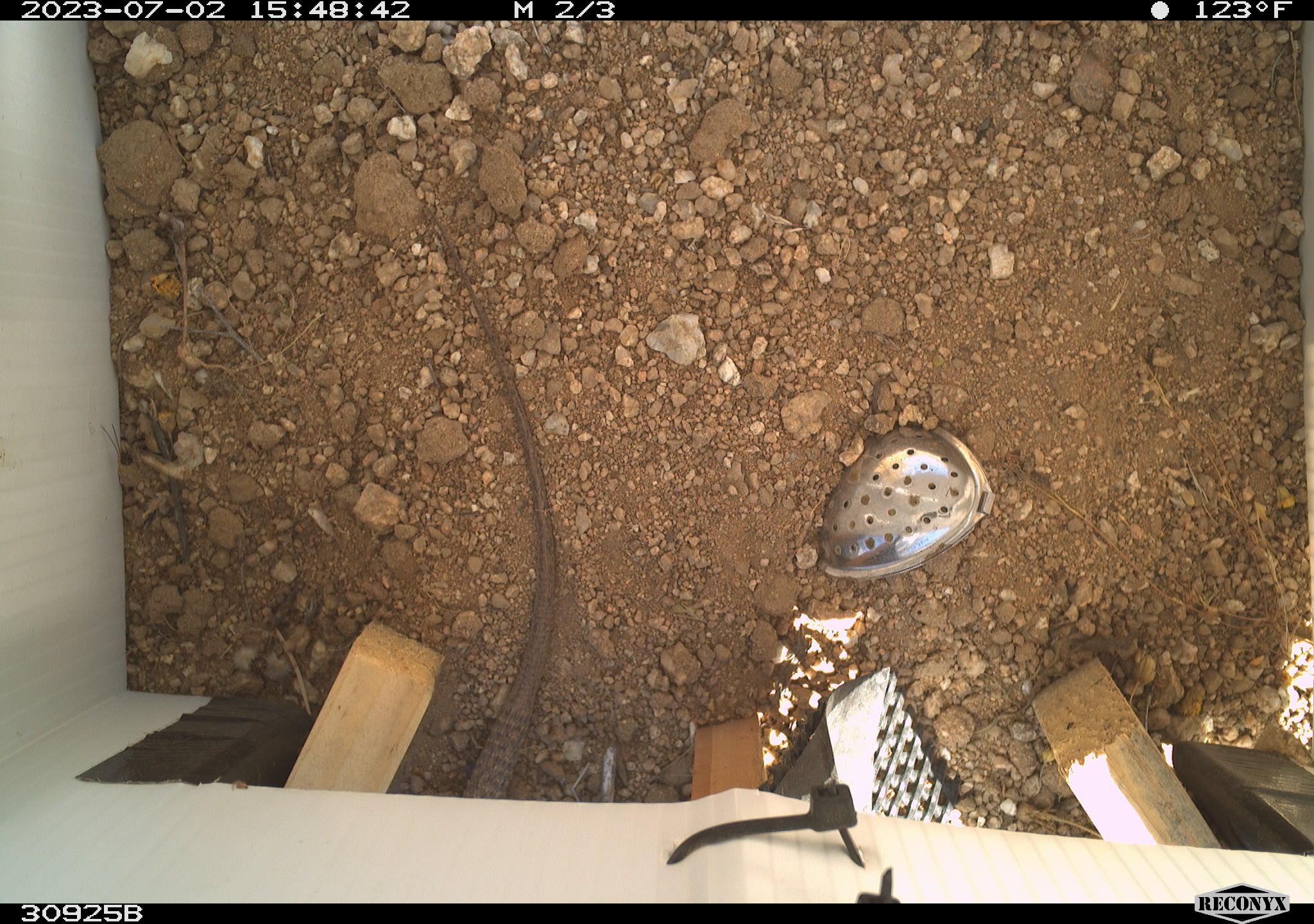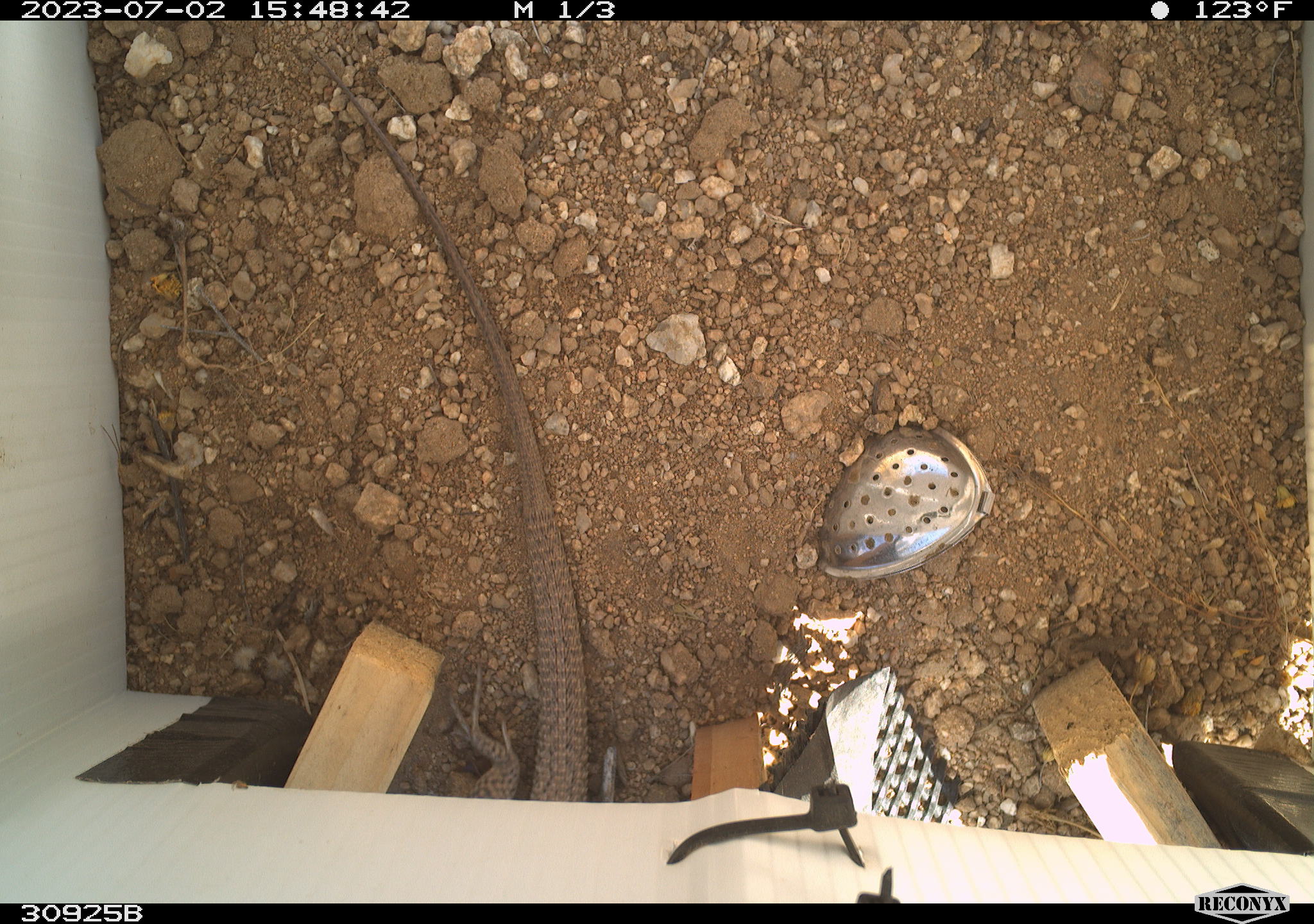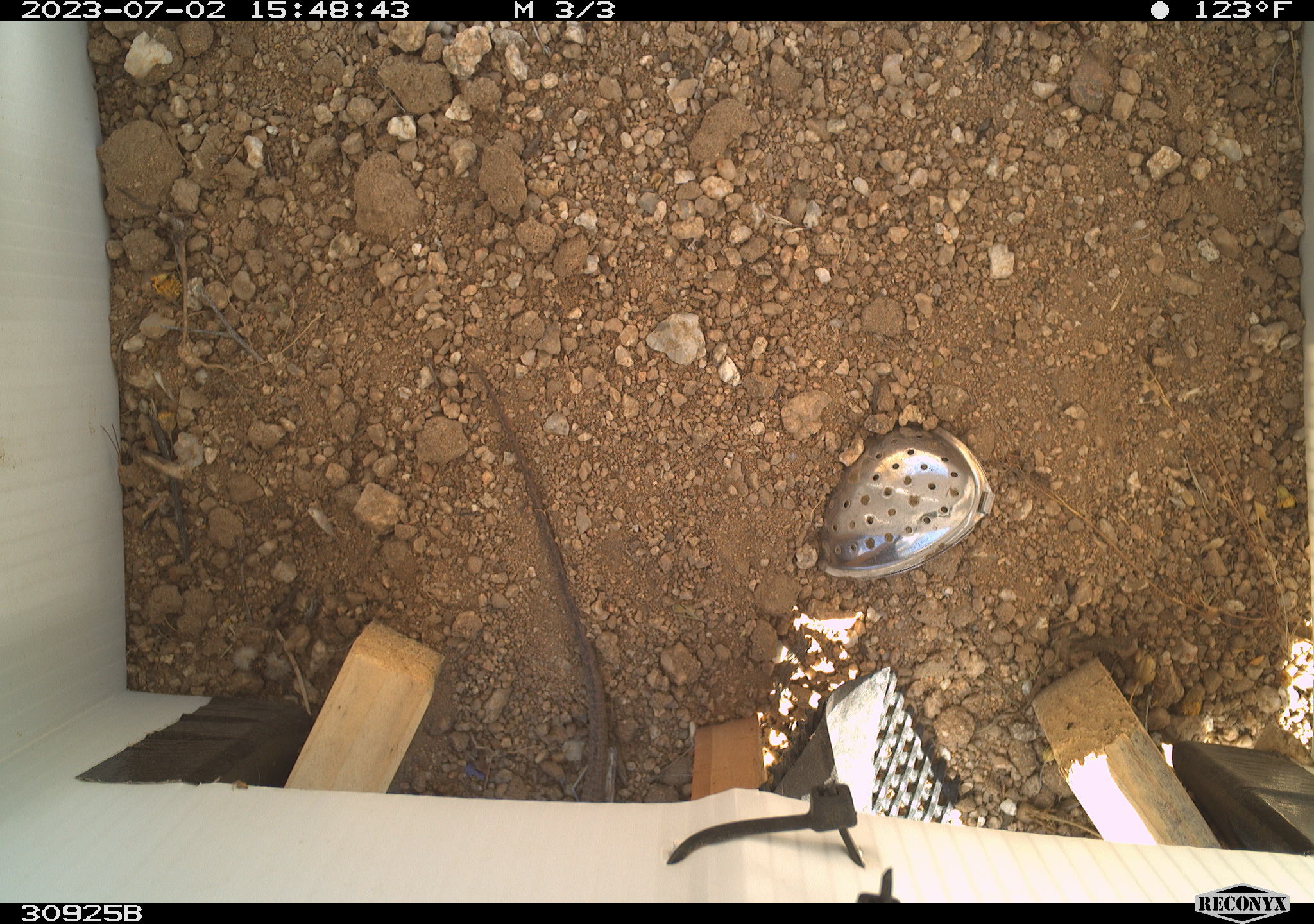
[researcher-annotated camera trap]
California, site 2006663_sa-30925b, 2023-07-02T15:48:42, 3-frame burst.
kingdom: Animalia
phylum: Chordata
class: Reptilia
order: Squamata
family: Teiidae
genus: Aspidoscelis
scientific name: Aspidoscelis tigris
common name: western whiptail